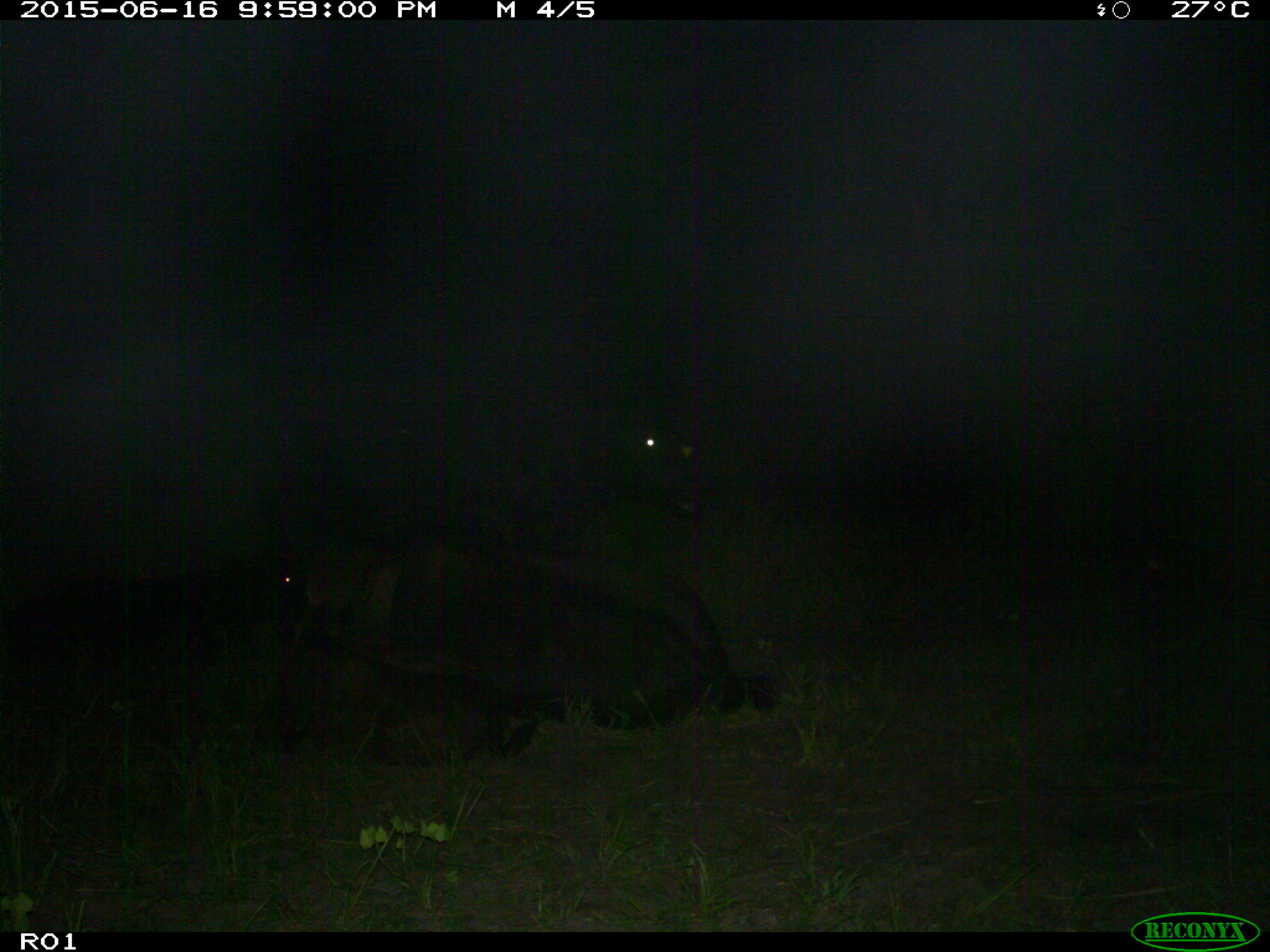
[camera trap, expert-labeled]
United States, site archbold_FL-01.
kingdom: Animalia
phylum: Chordata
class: Mammalia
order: Artiodactyla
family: Bovidae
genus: Bos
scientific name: Bos taurus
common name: domestic cow